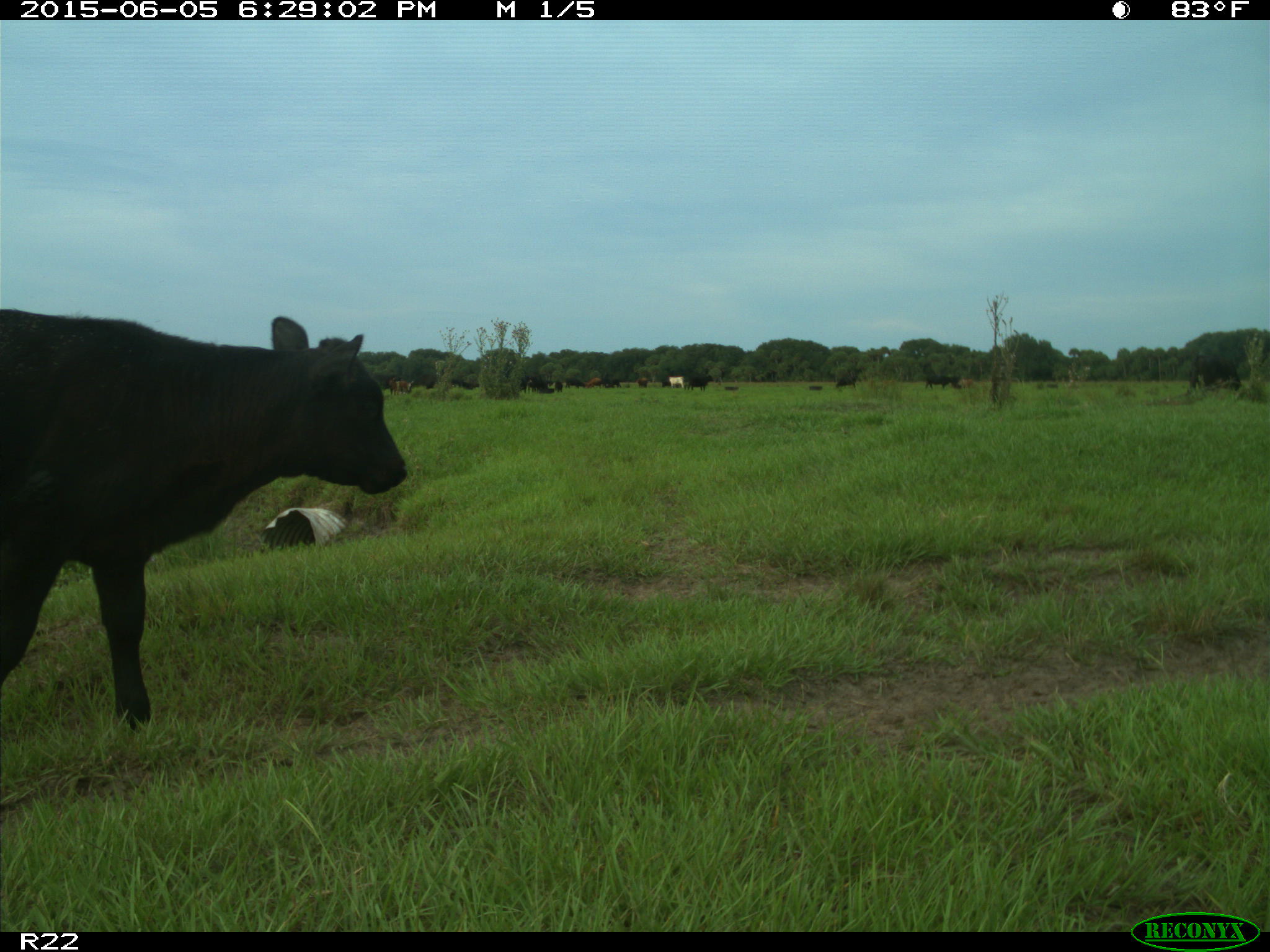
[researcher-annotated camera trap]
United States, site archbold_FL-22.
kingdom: Animalia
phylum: Chordata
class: Mammalia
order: Artiodactyla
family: Bovidae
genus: Bos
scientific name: Bos taurus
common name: domestic cow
Bos taurus (domestic cow).